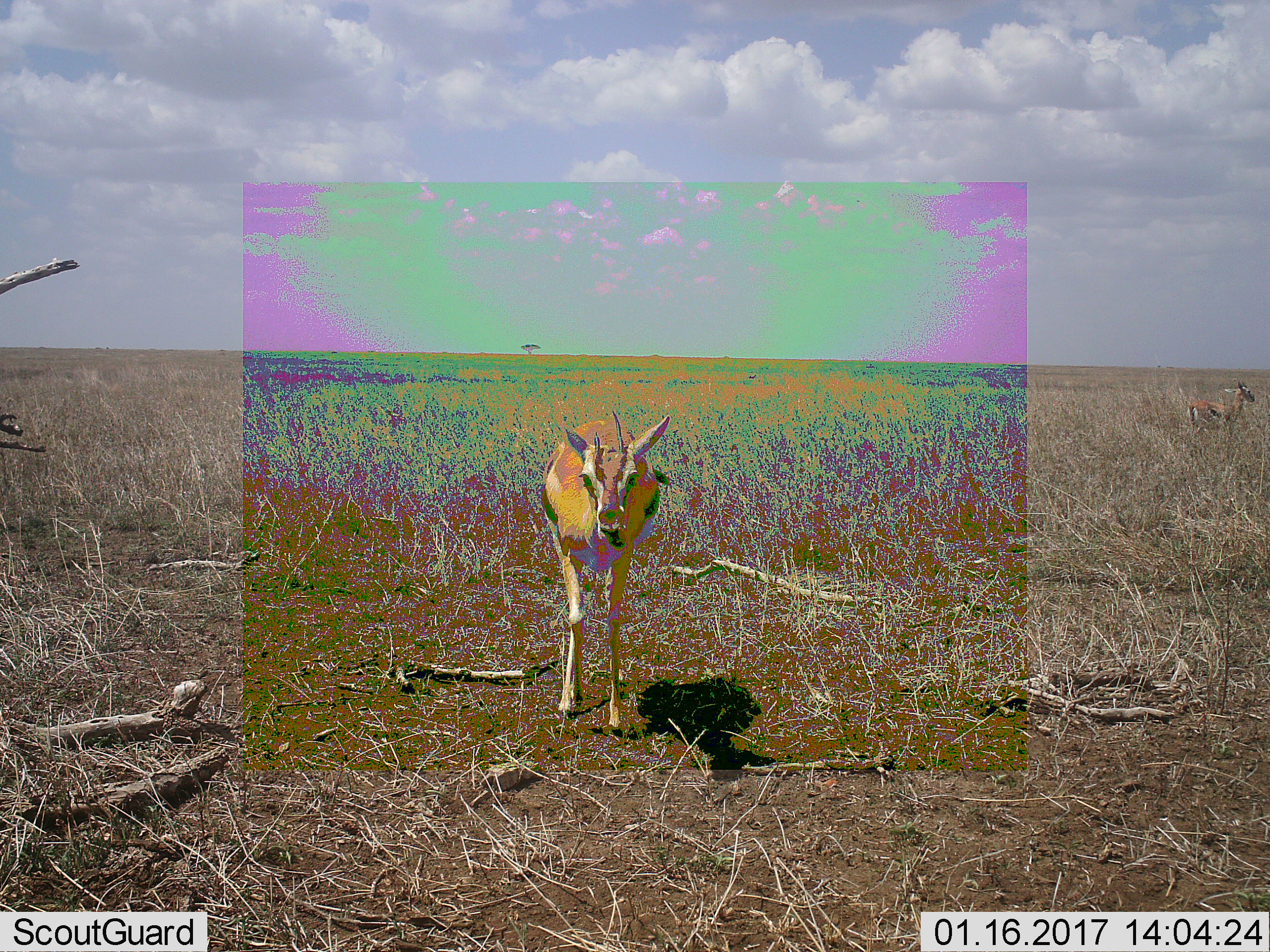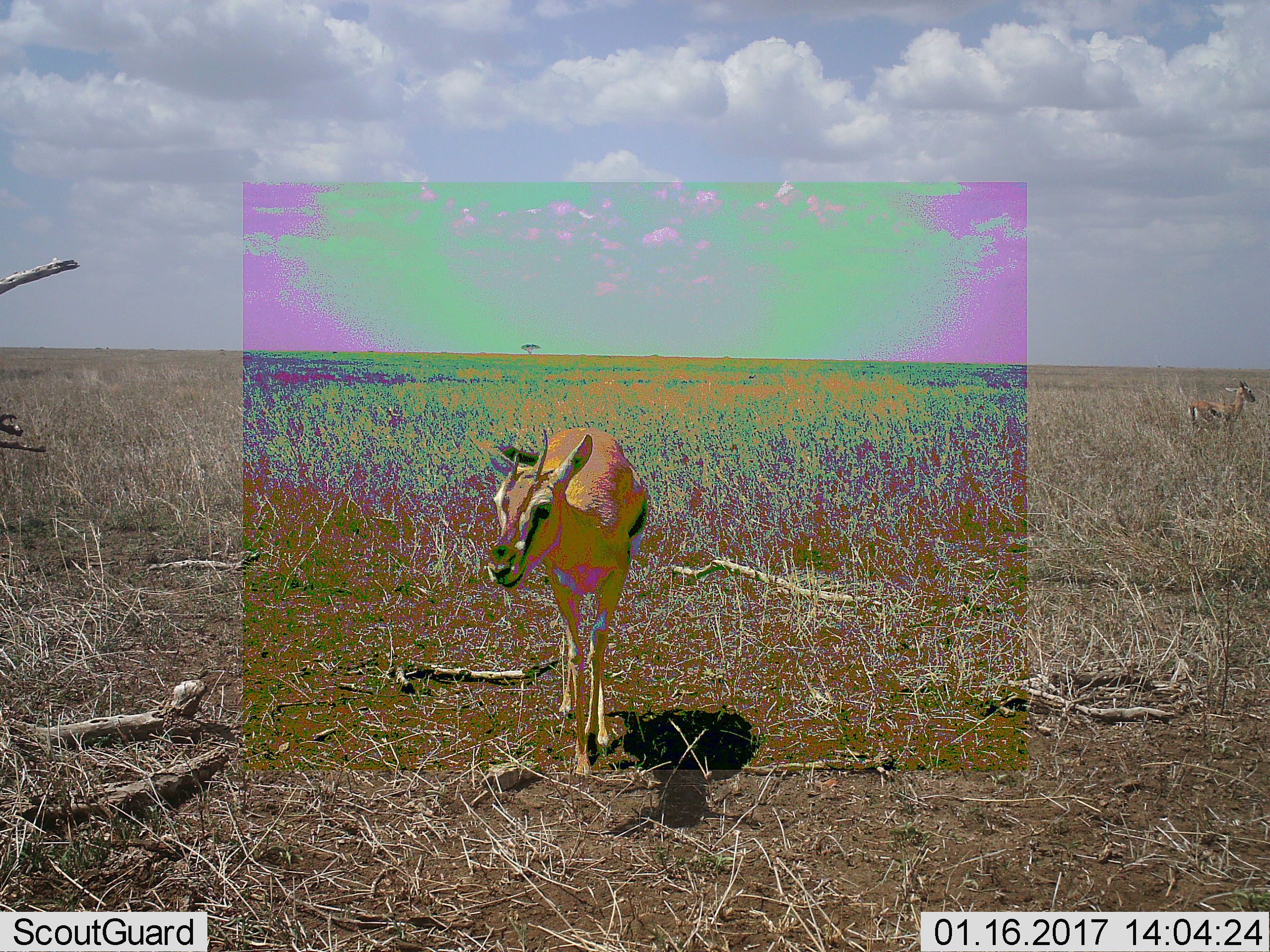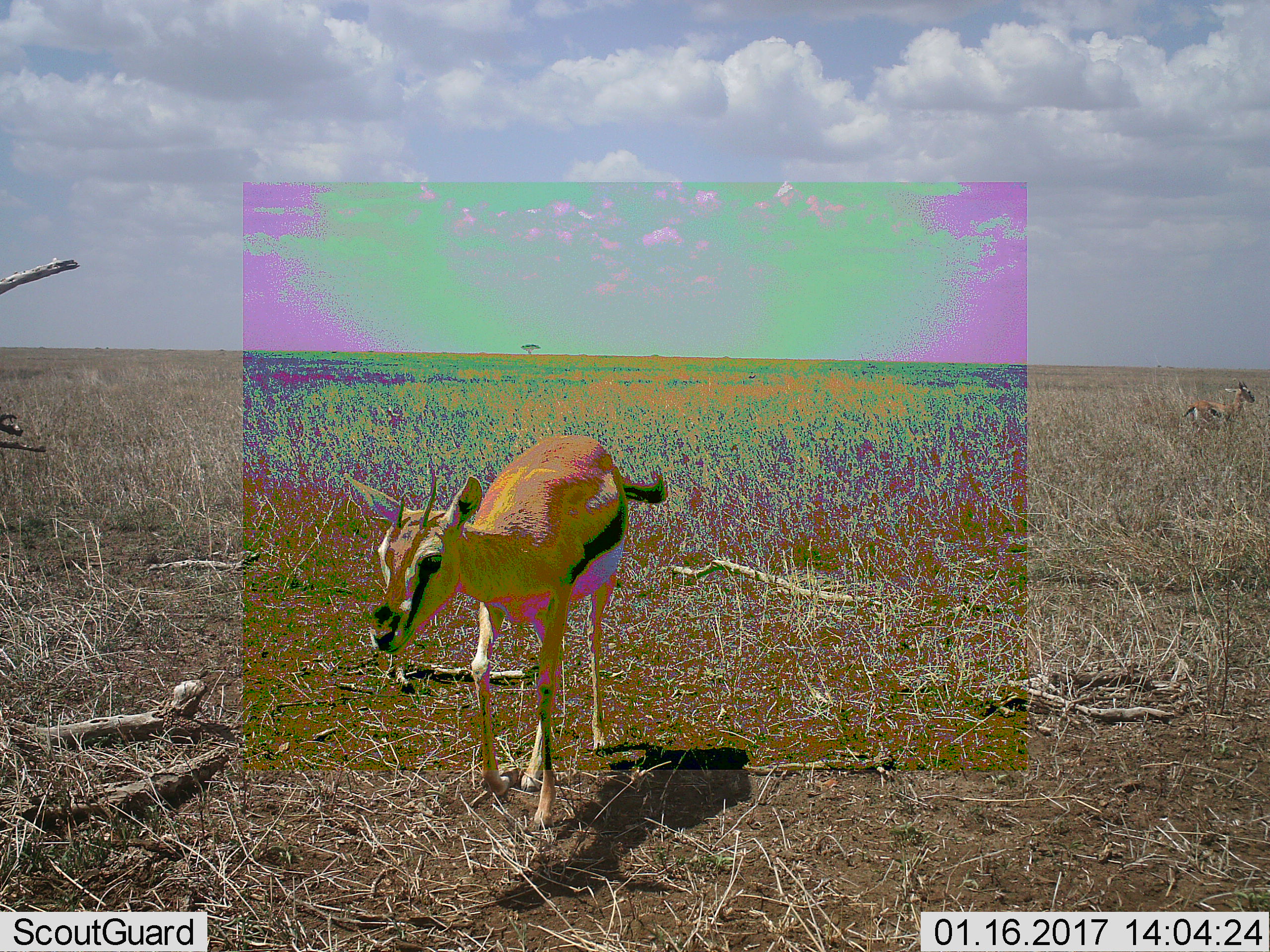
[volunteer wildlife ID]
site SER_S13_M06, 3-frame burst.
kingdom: Animalia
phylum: Chordata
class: Mammalia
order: Artiodactyla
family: Bovidae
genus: Eudorcas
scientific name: Eudorcas thomsonii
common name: thomson's gazelle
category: gazellethomsons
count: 1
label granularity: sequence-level